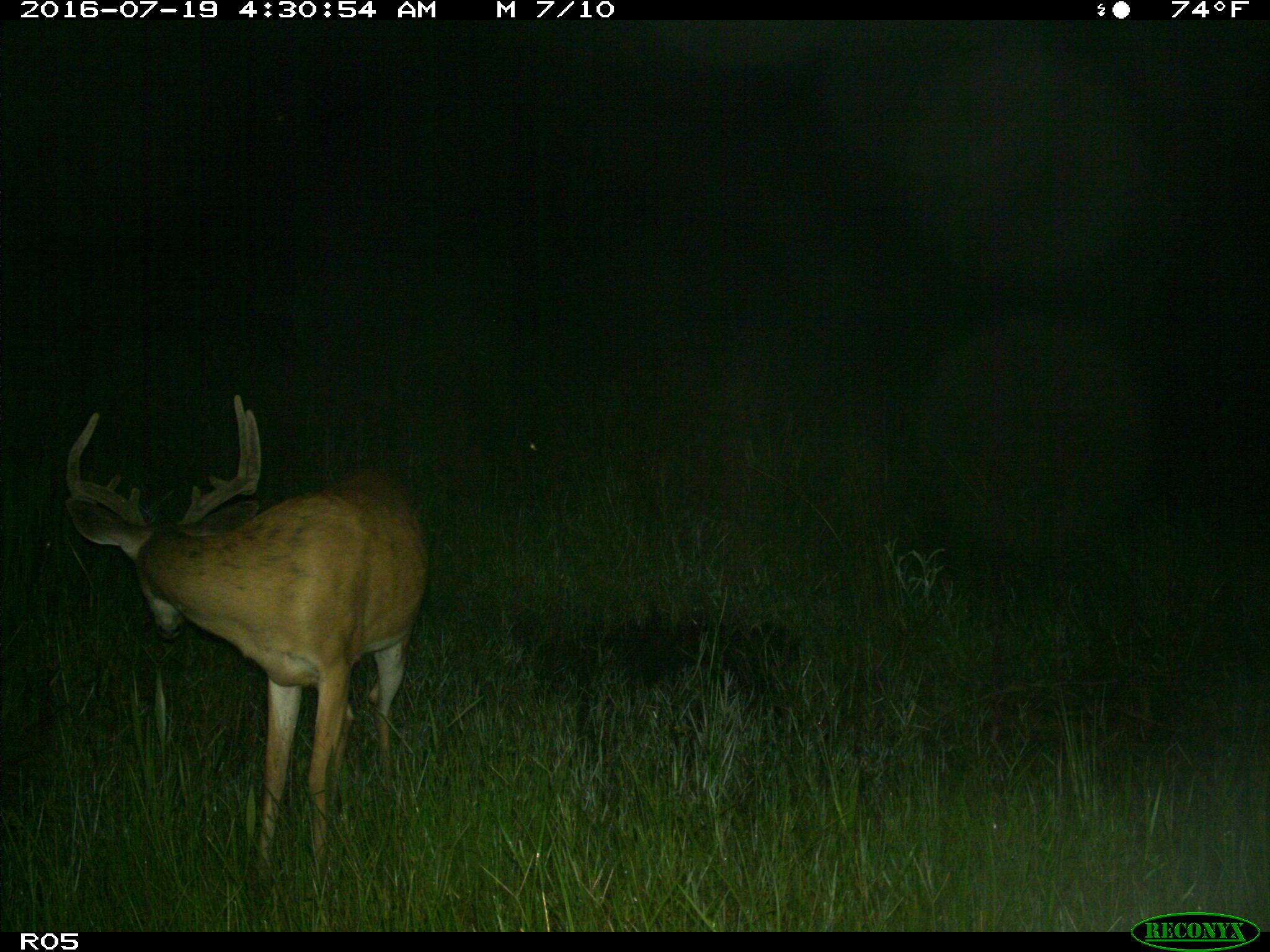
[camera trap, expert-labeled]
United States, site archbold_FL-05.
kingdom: Animalia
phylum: Chordata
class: Mammalia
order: Artiodactyla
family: Cervidae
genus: Odocoileus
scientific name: Odocoileus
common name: deer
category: unidentified deer